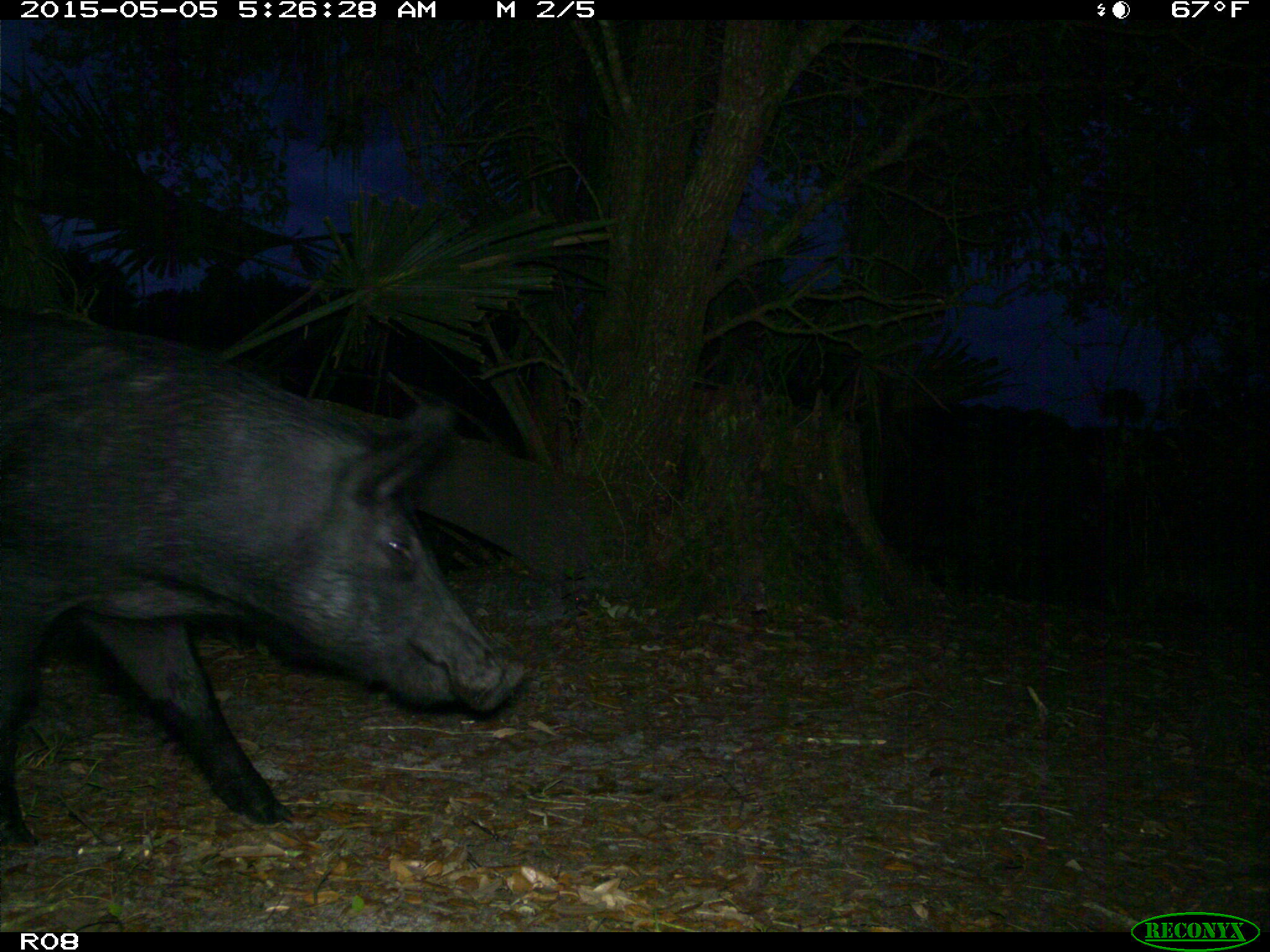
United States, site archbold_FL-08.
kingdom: Animalia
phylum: Chordata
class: Mammalia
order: Artiodactyla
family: Suidae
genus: Sus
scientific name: Sus scrofa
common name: wild boar